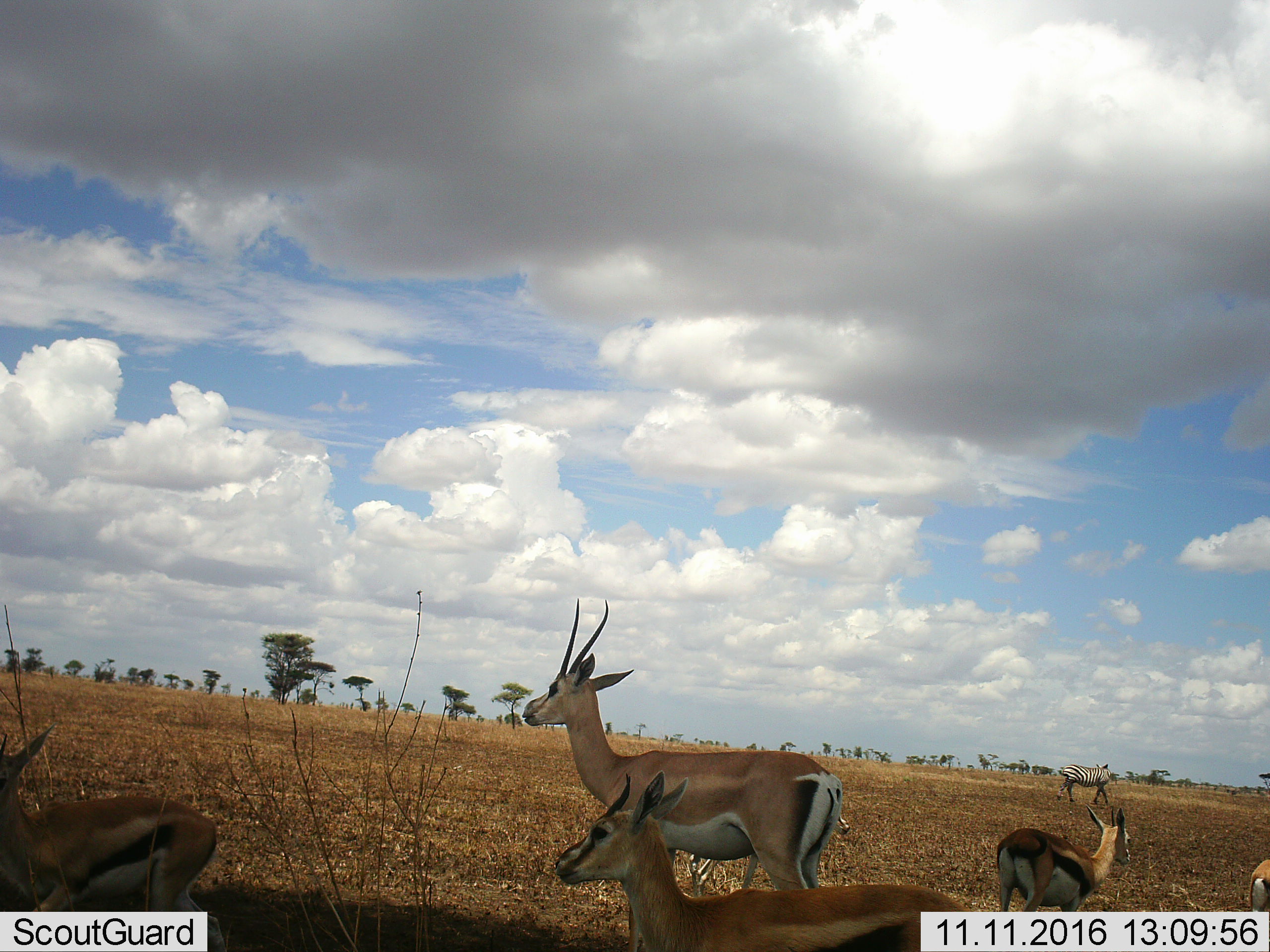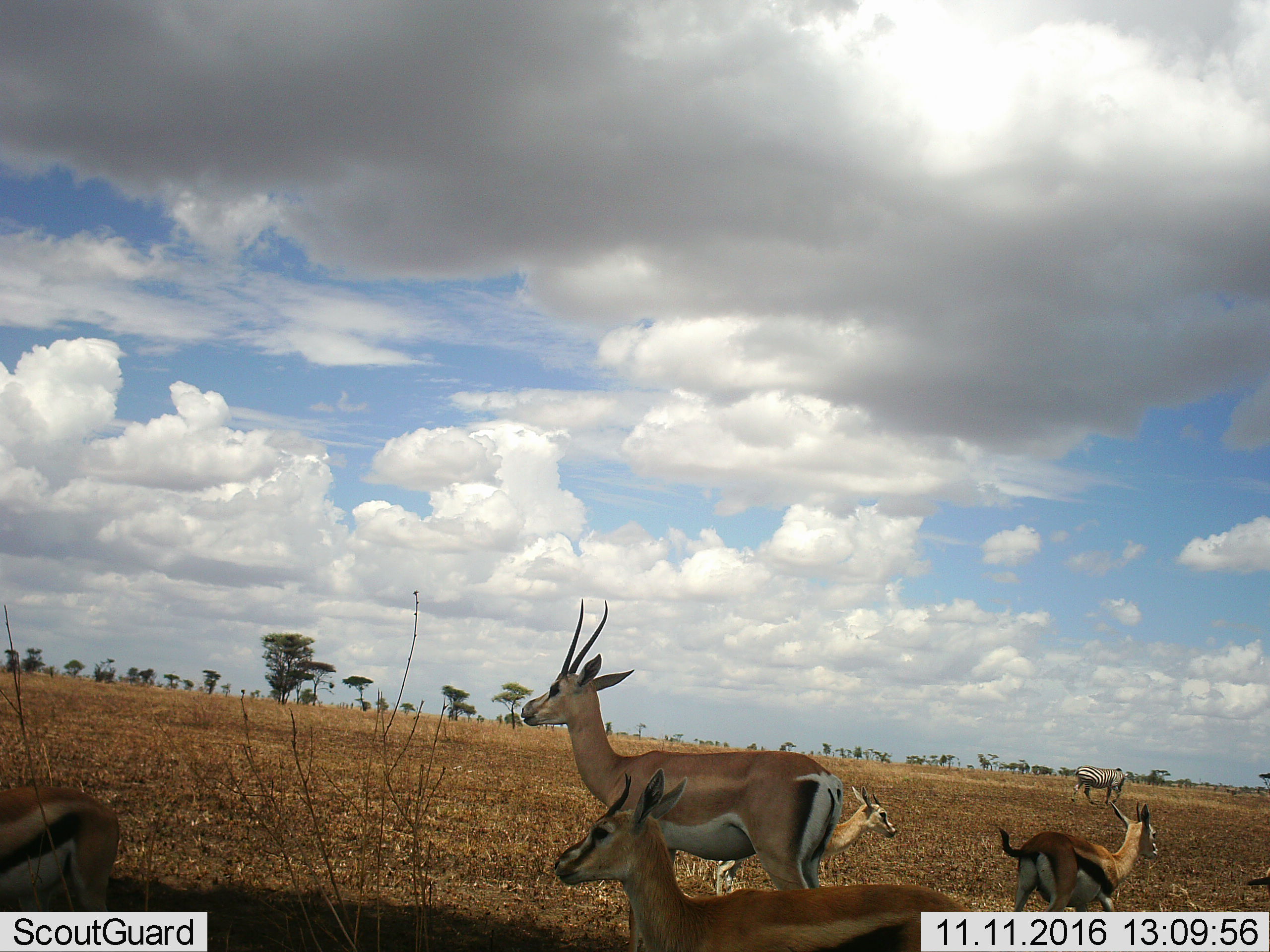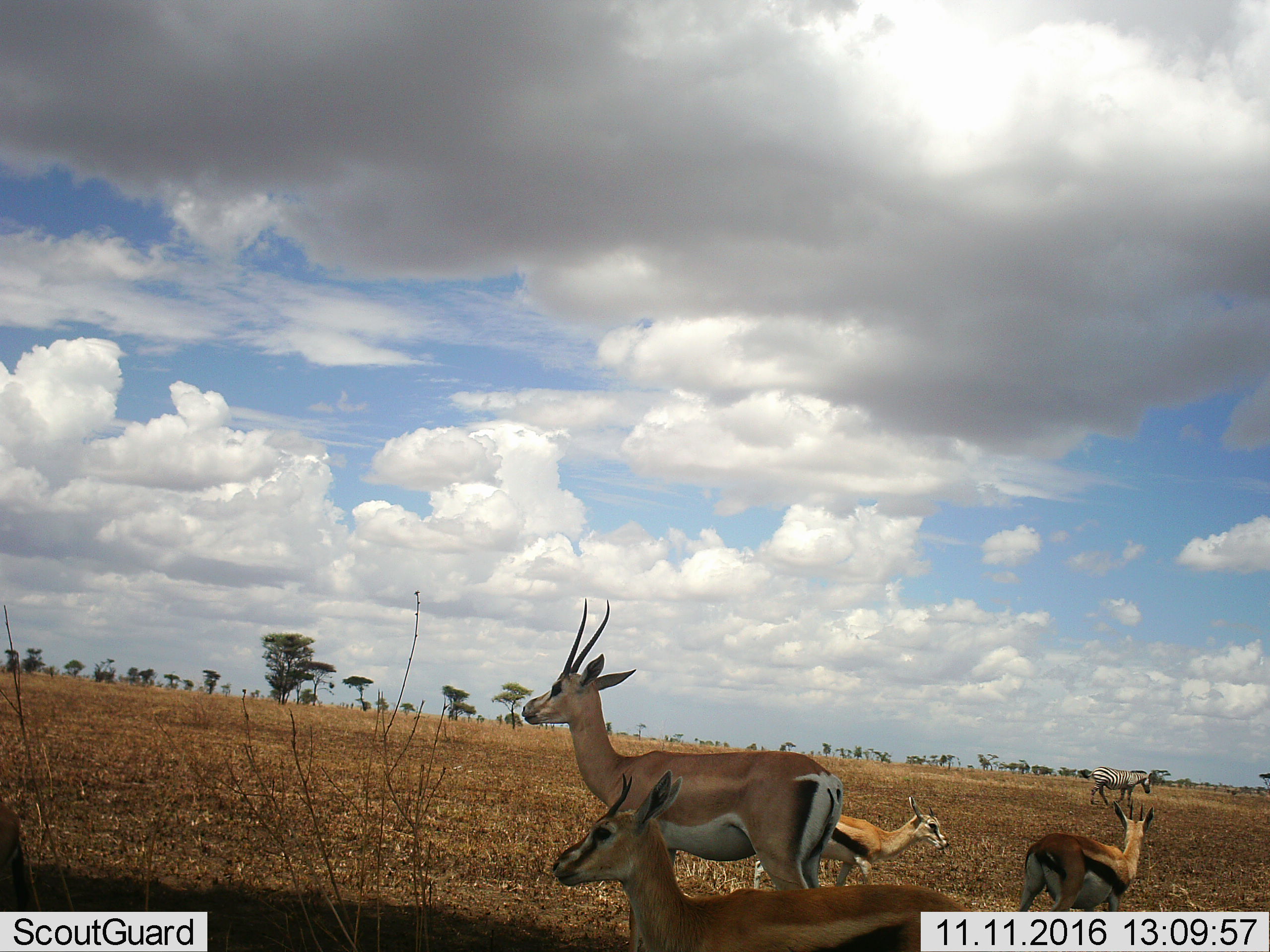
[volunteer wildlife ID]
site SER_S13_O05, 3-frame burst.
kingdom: Animalia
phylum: Chordata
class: Mammalia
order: Artiodactyla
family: Bovidae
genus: Eudorcas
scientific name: Eudorcas thomsonii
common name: thomson's gazelle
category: gazellethomsons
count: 5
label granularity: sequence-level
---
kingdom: Animalia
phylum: Chordata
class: Mammalia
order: Perissodactyla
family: Equidae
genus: Equus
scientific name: Equus quagga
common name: plains zebra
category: zebraplains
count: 1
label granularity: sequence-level